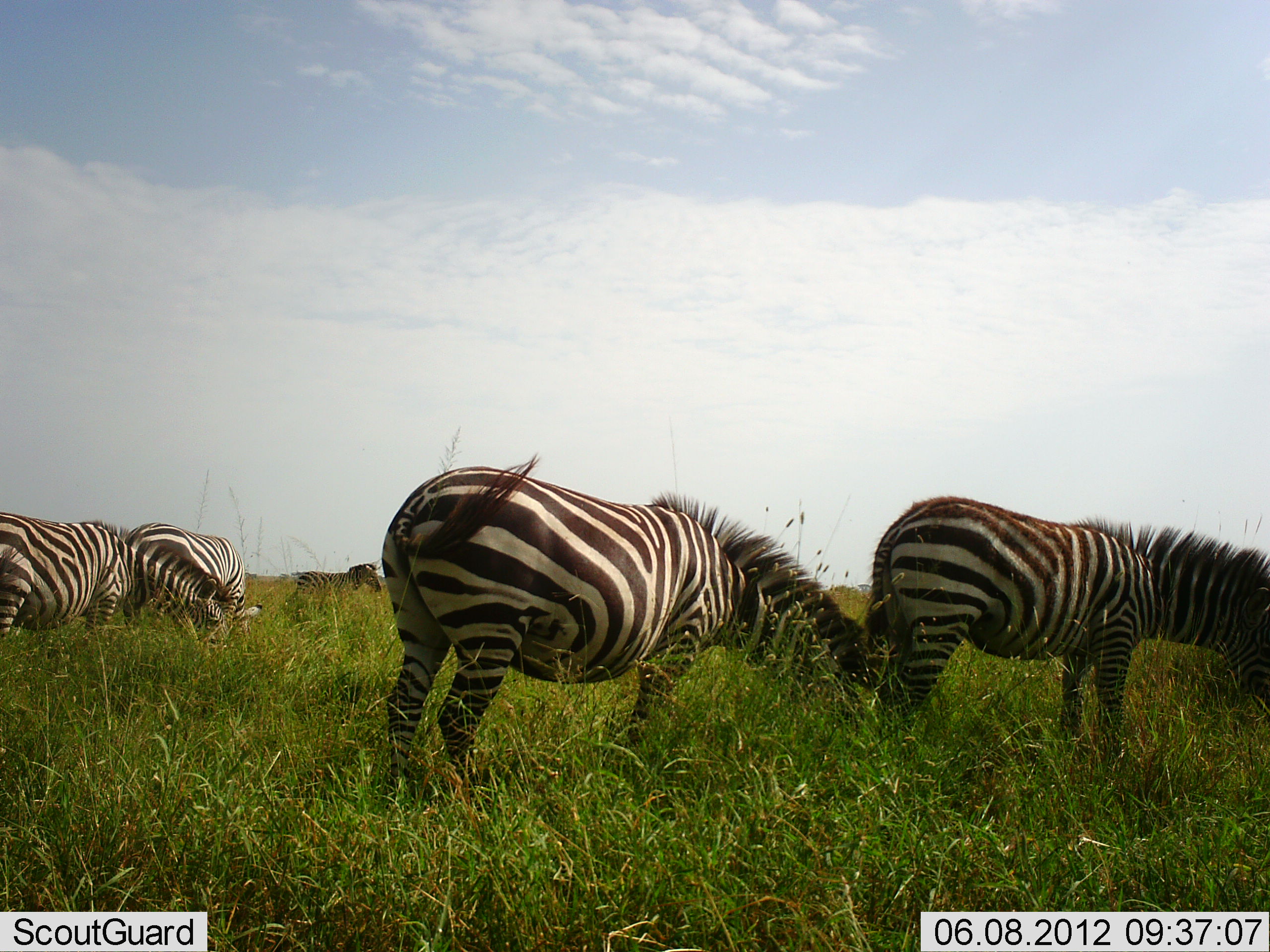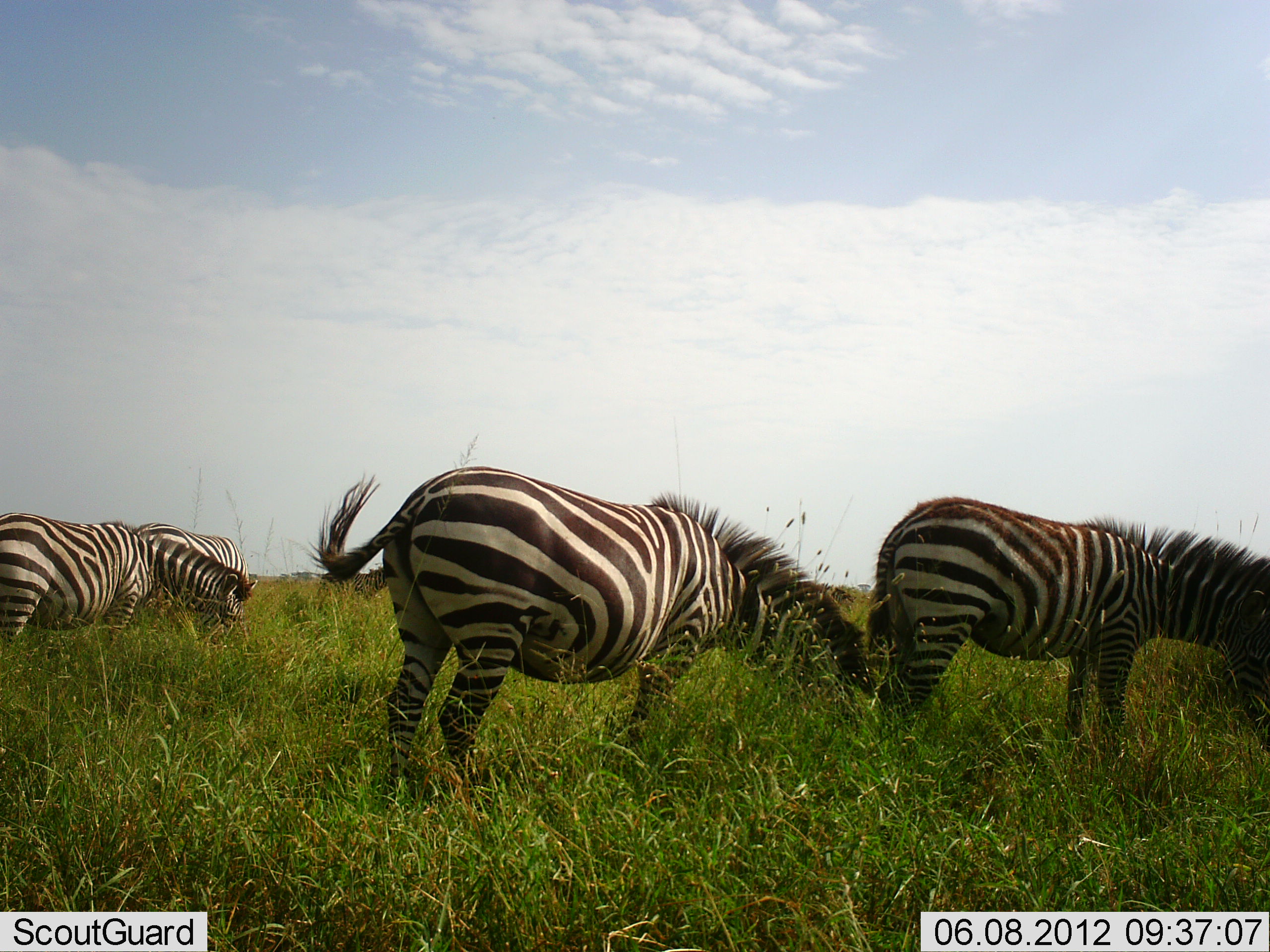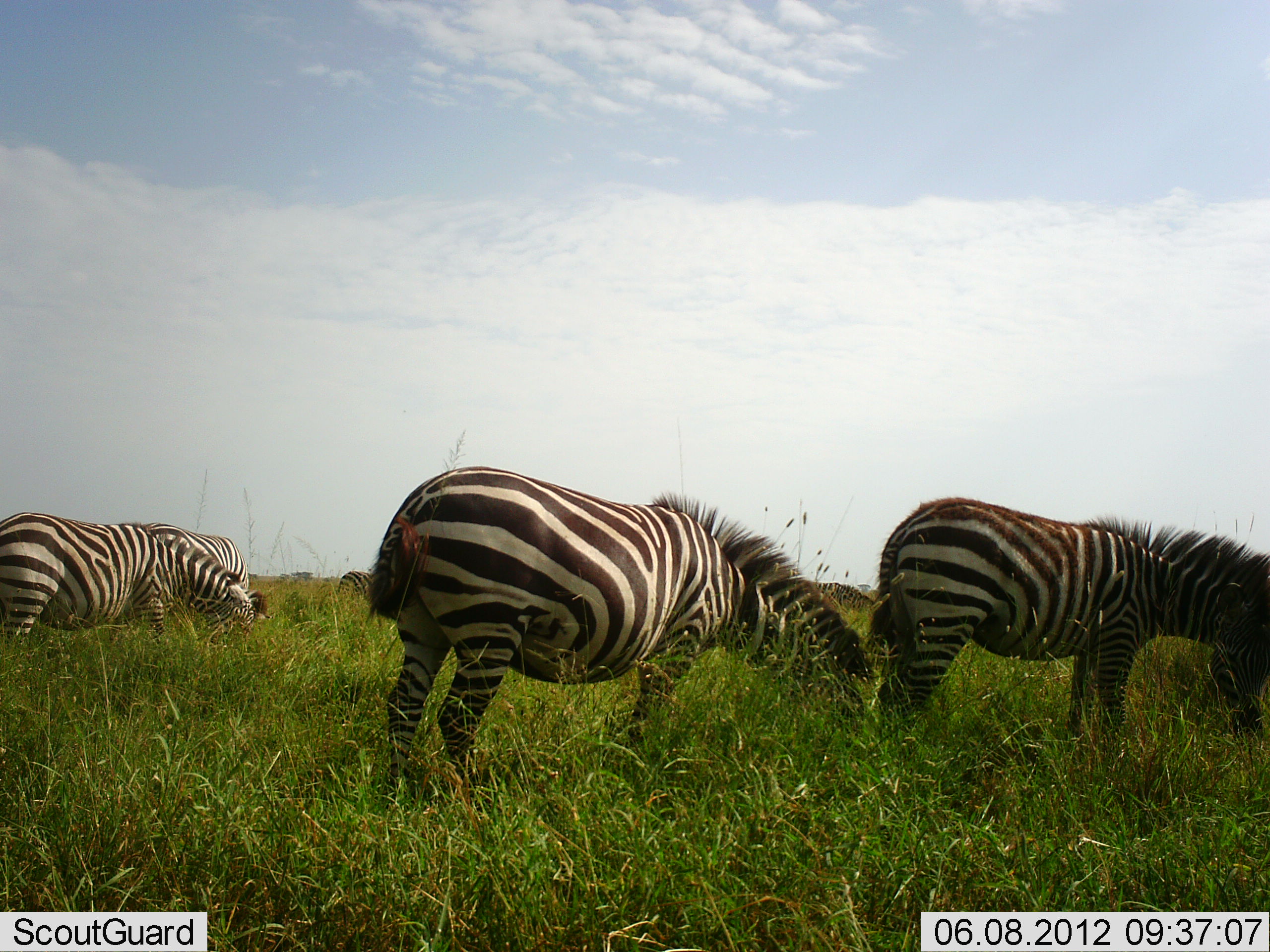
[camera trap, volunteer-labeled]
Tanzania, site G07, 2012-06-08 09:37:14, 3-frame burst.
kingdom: Animalia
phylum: Chordata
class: Mammalia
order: Perissodactyla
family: Equidae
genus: Equus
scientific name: Equus quagga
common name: plains zebra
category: zebra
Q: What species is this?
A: Zebra (plains zebra) (Equus quagga).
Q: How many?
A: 5.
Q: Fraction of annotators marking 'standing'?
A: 40%.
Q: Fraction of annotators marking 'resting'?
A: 0%.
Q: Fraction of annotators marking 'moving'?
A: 10%.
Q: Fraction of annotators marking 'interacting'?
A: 0%.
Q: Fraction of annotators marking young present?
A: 10%.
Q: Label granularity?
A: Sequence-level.